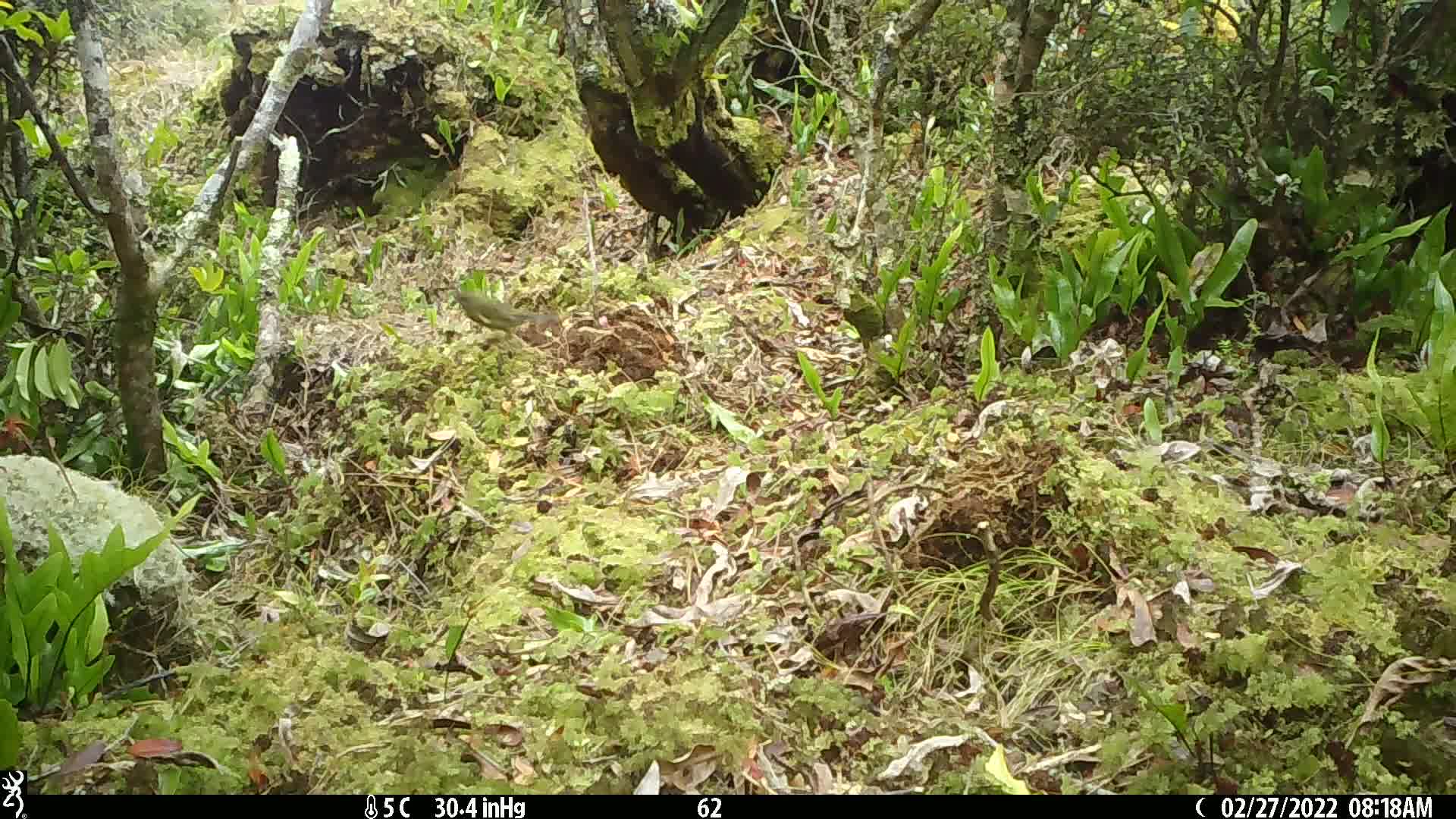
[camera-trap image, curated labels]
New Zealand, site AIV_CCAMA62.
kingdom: Animalia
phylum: Chordata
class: Aves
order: Passeriformes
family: Meliphagidae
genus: Anthornis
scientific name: Anthornis melanura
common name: new zealand bellbird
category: bellbird